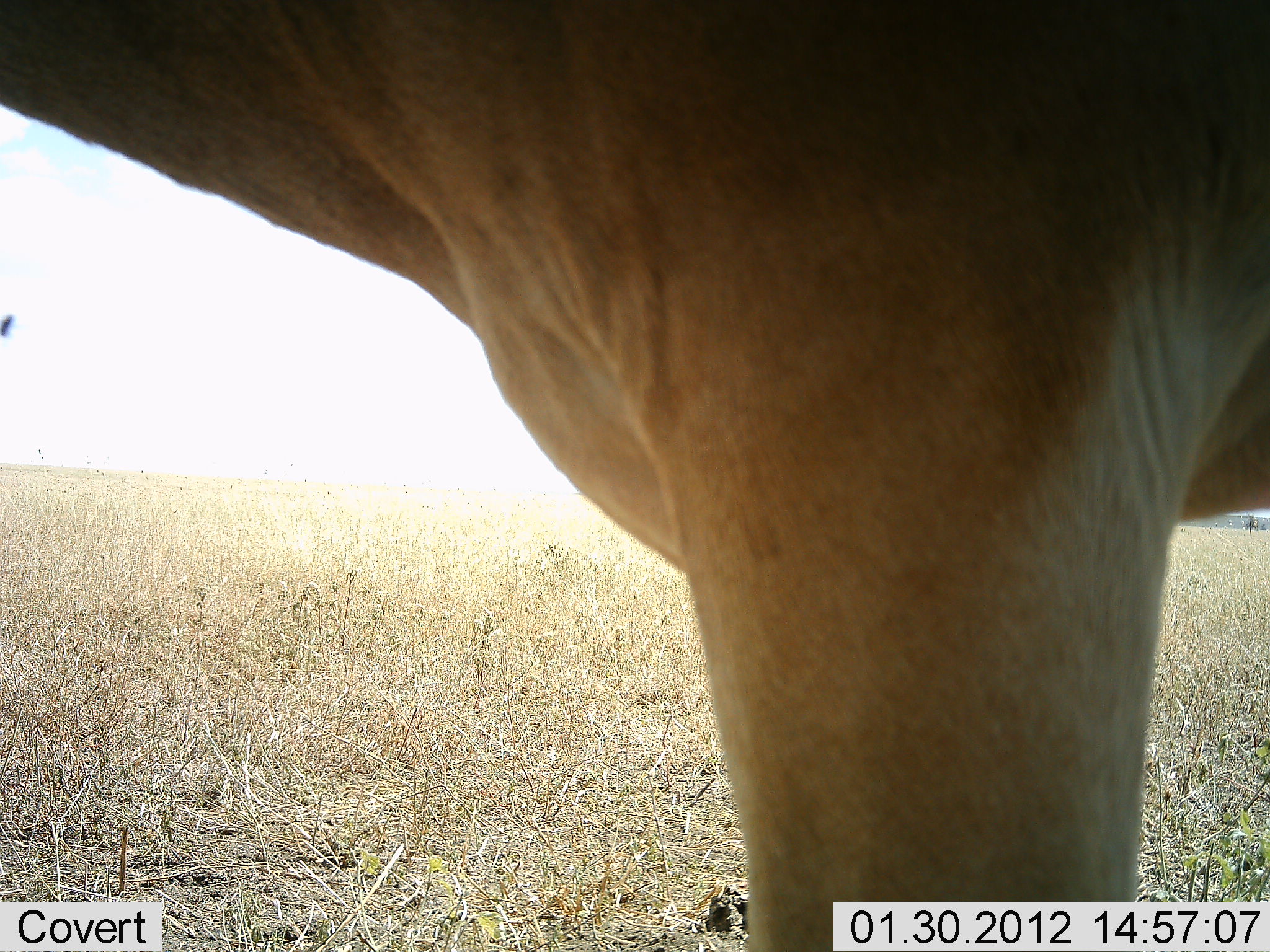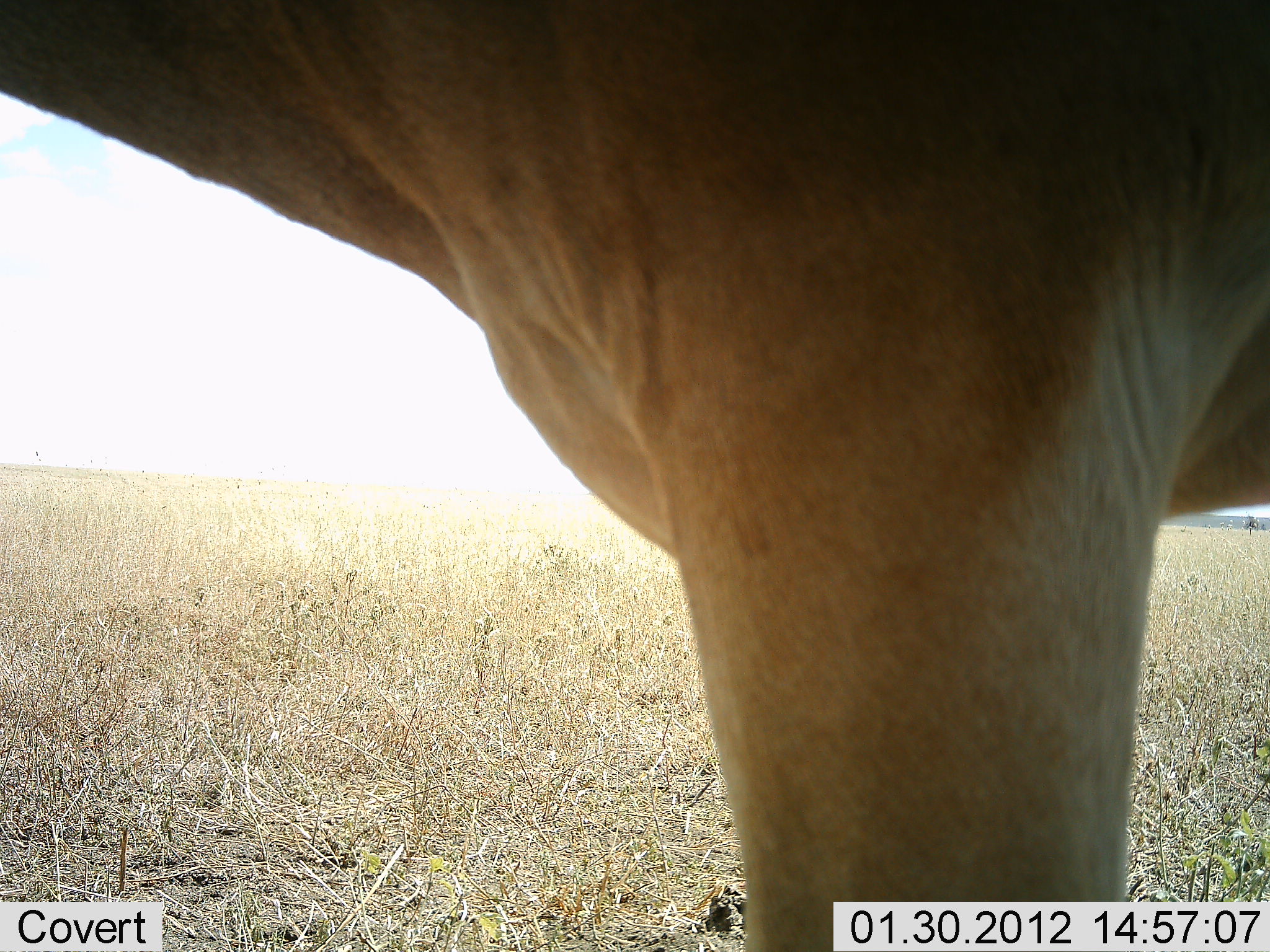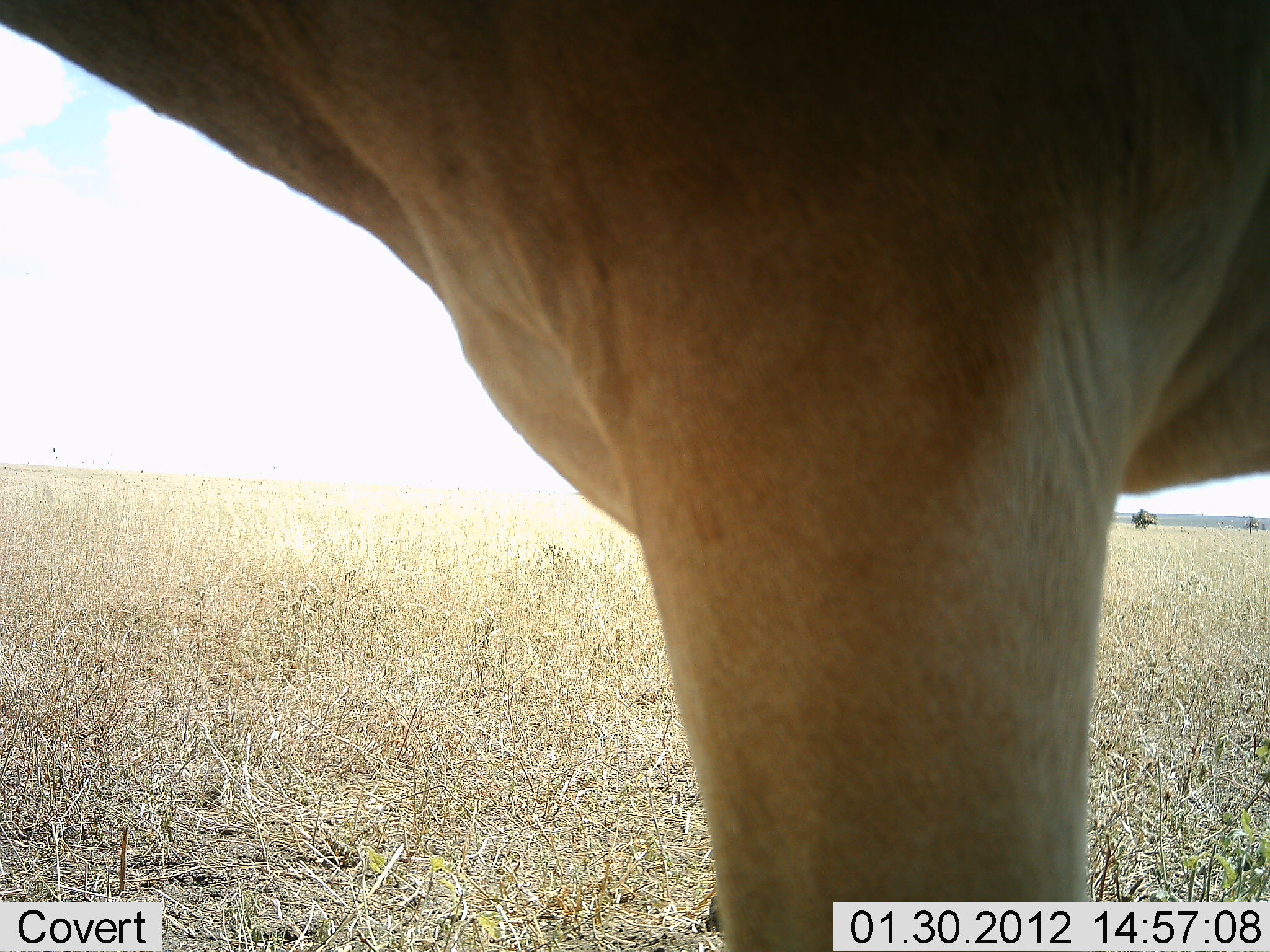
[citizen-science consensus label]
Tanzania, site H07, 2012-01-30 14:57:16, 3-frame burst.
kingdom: Animalia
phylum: Chordata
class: Mammalia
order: Artiodactyla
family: Bovidae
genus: Alcelaphus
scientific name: Alcelaphus buselaphus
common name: hartebeest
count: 1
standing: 100%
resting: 0%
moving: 0%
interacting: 0%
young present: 0%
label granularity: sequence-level